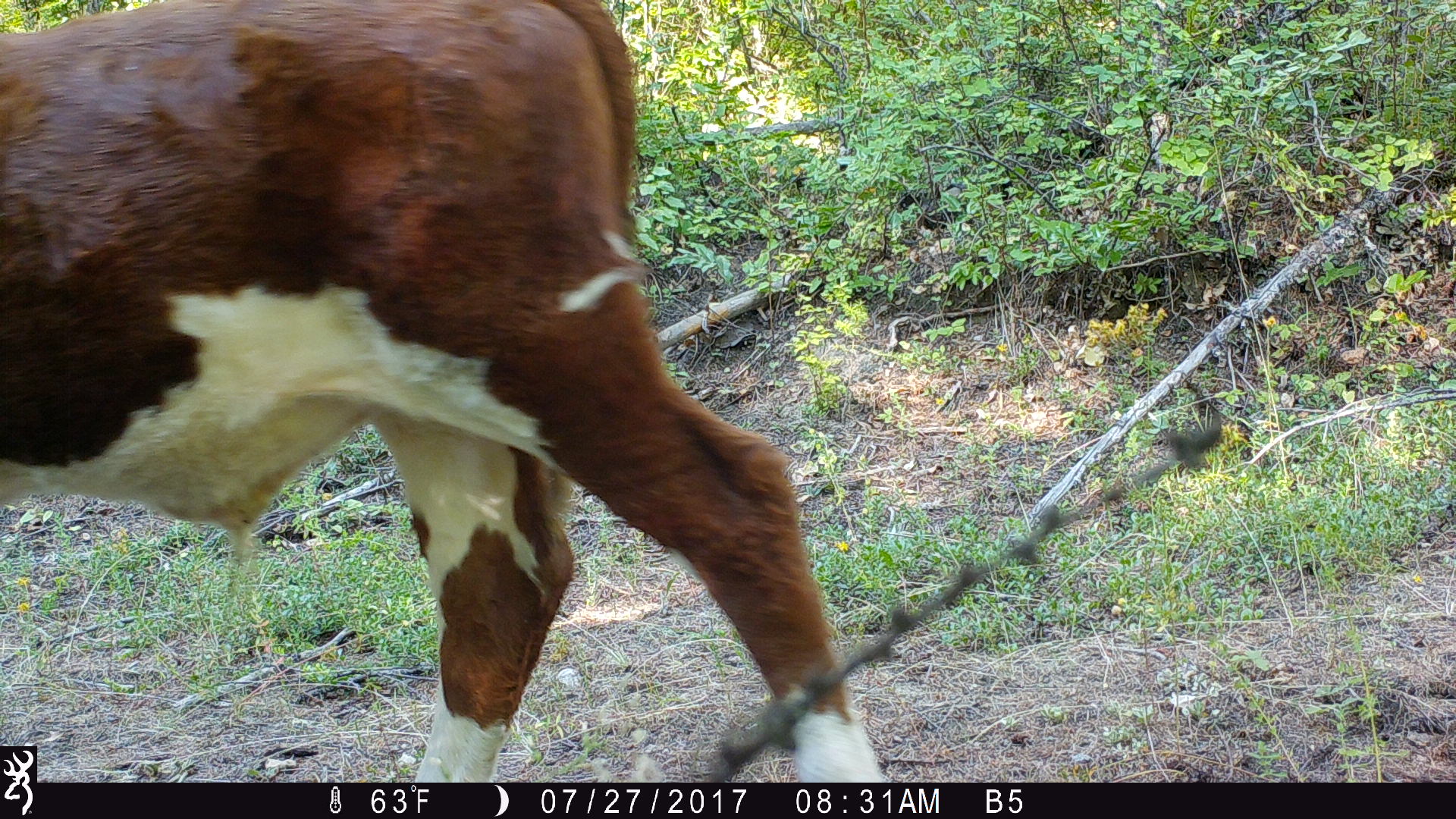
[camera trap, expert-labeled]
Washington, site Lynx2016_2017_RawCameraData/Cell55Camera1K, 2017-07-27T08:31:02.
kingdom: Animalia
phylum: Chordata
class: Mammalia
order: Artiodactyla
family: Bovidae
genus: Bos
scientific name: Bos taurus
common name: domestic cattle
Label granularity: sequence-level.